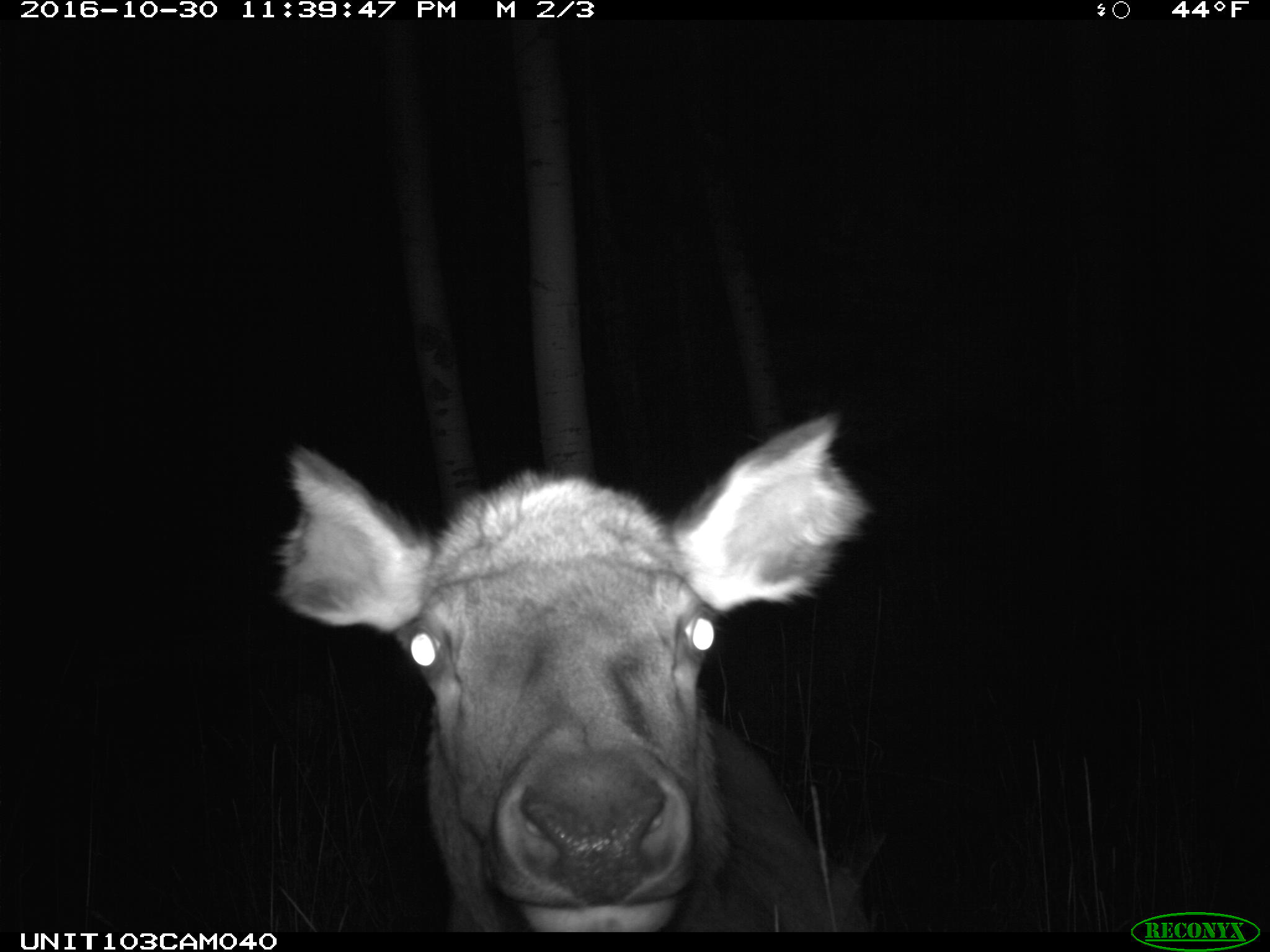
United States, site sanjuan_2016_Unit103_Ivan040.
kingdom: Animalia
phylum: Chordata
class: Mammalia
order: Artiodactyla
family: Cervidae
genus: Cervus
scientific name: Cervus elaphus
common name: red deer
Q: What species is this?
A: Cervus elaphus (red deer).